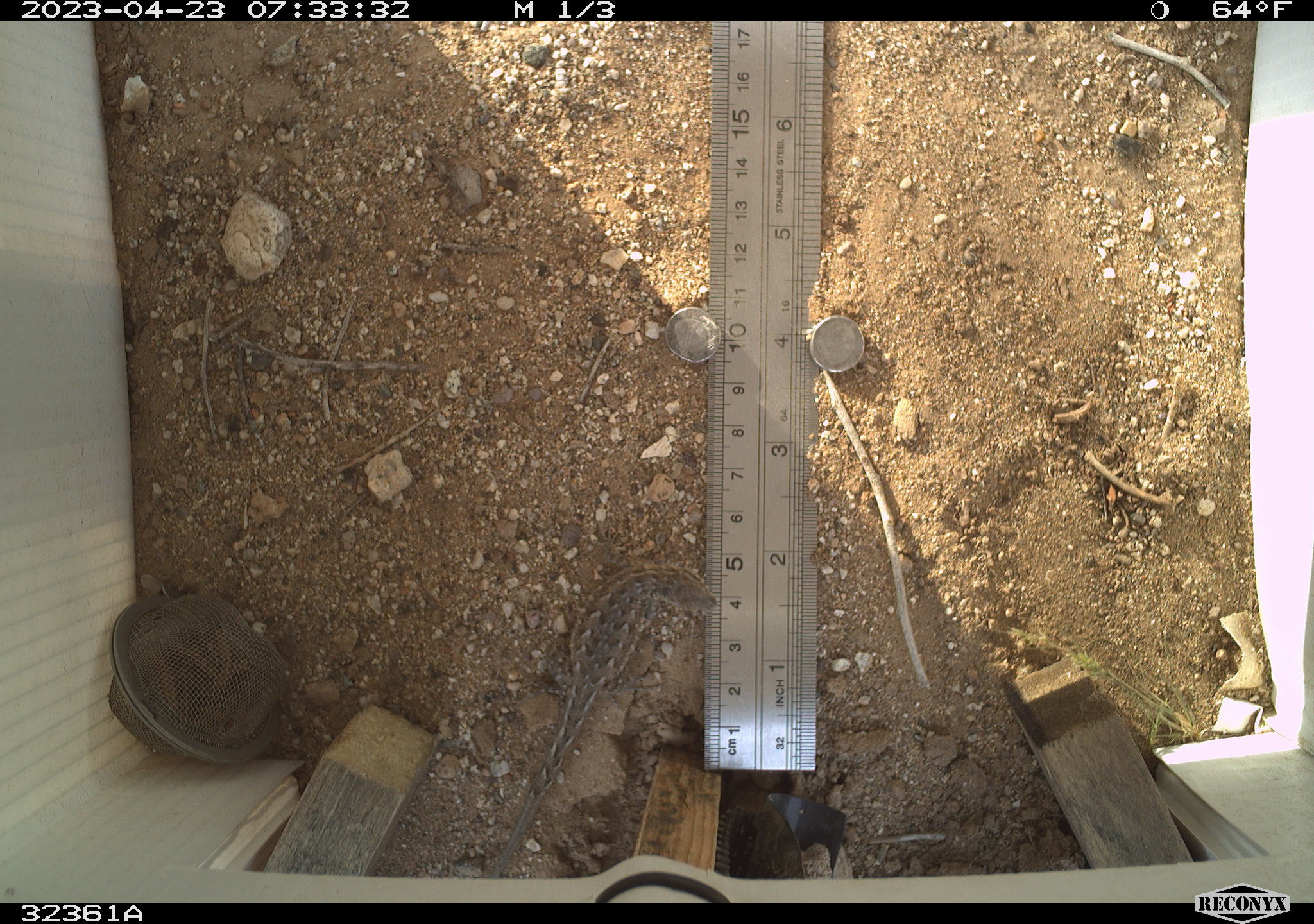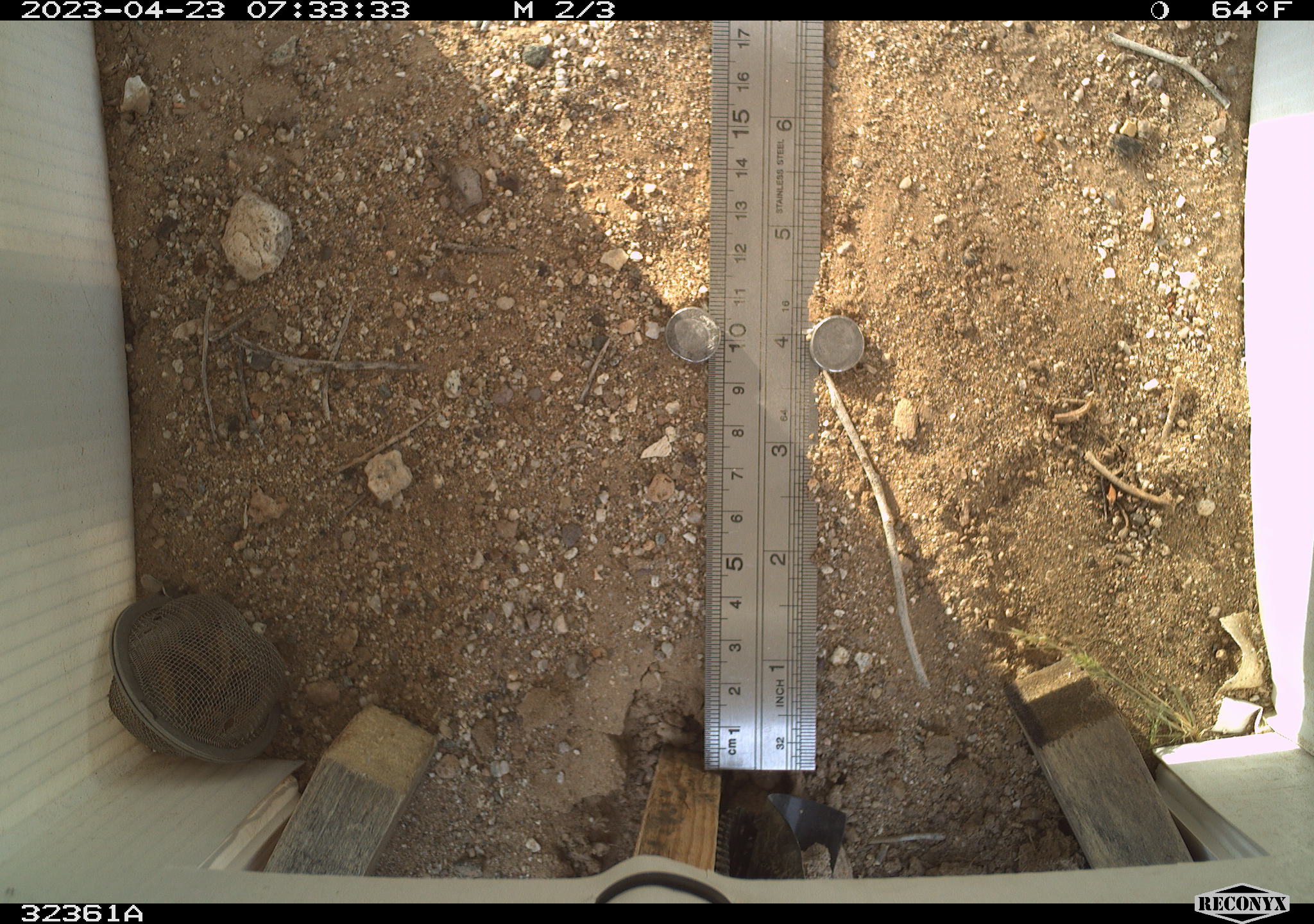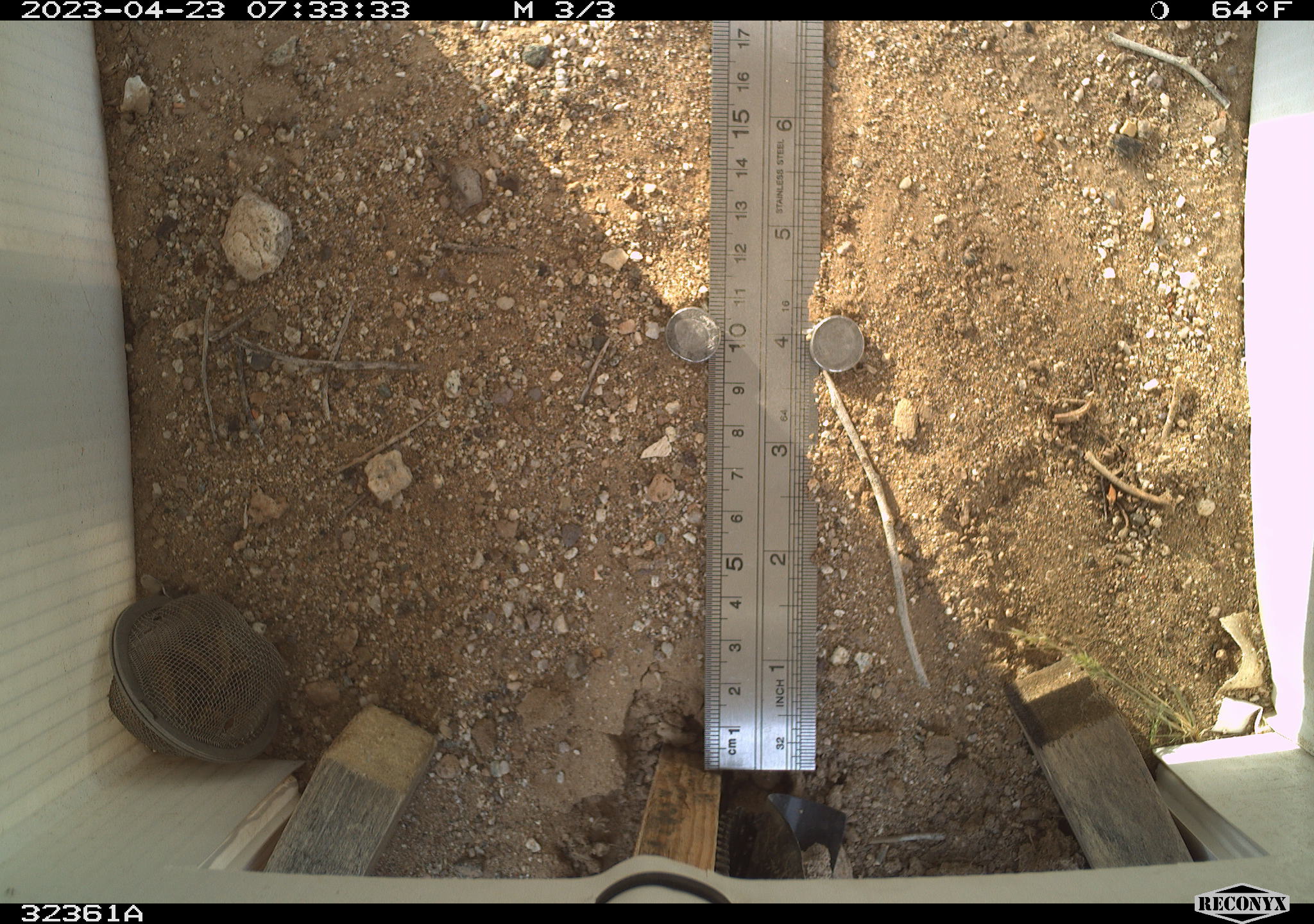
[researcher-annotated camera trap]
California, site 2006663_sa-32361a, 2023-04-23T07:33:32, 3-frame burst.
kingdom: Animalia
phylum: Chordata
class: Reptilia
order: Squamata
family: Phrynosomatidae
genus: Sceloporus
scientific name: Sceloporus graciosus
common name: common sagebrush lizard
Common sagebrush lizard (Sceloporus graciosus).